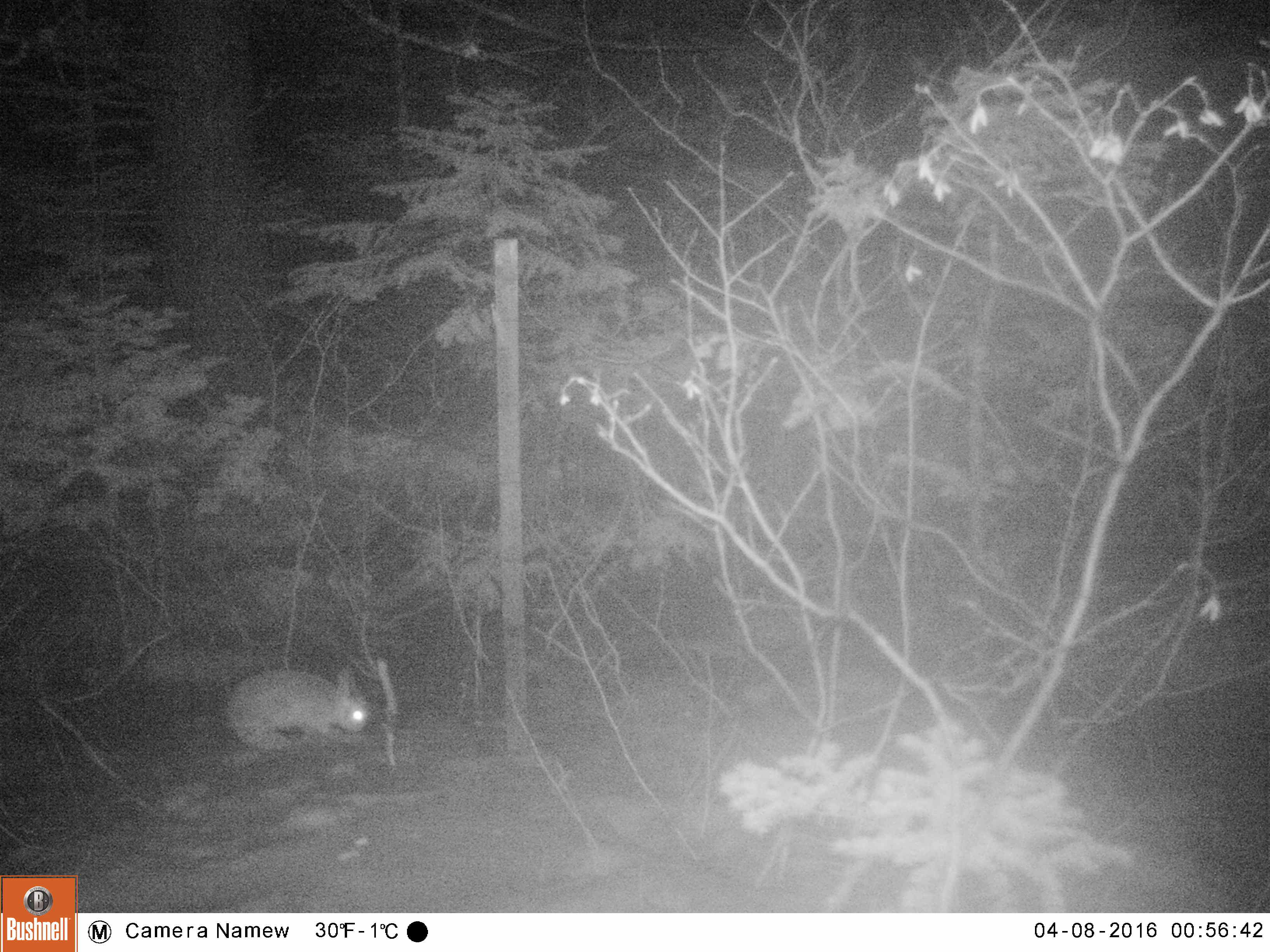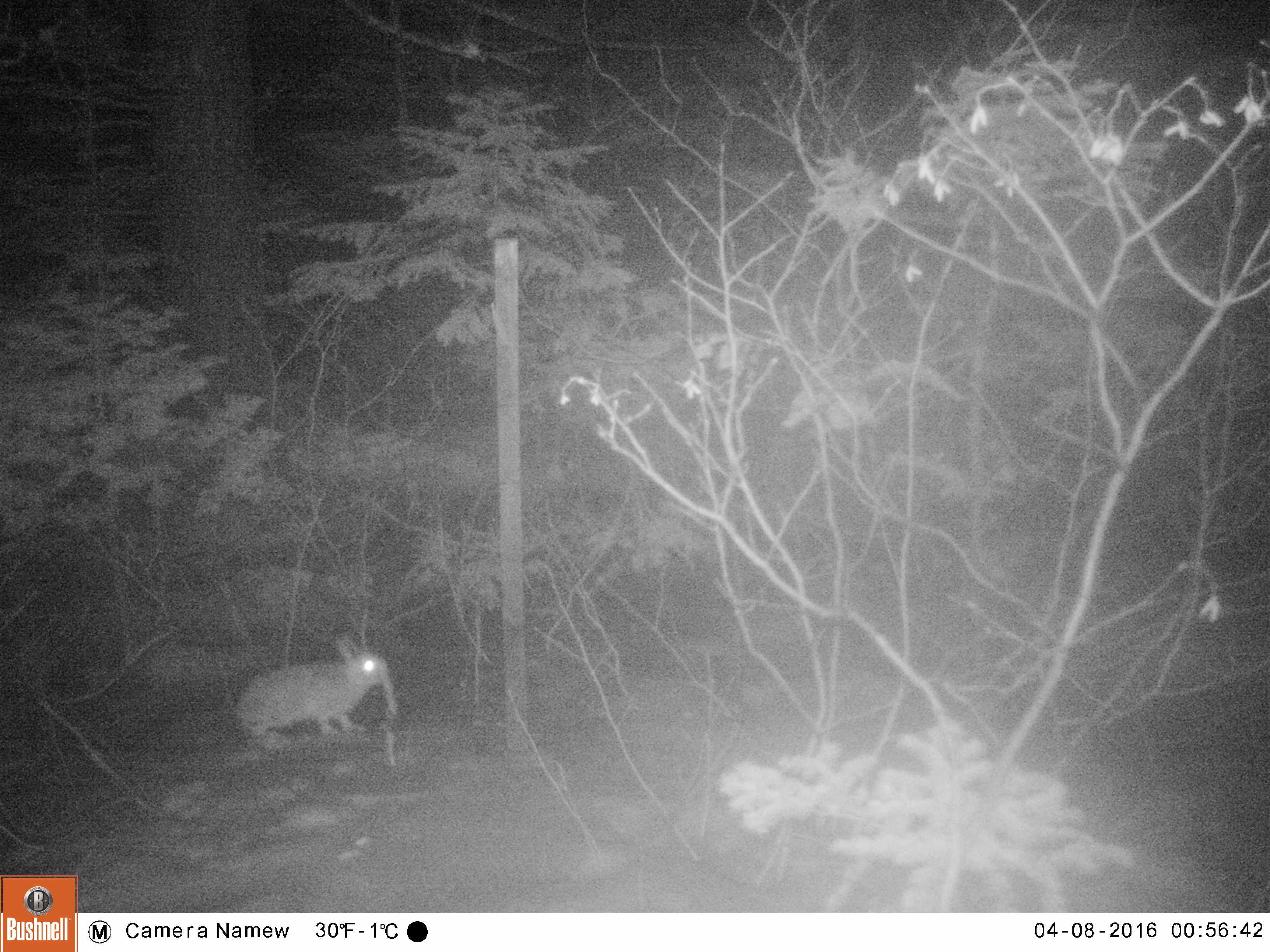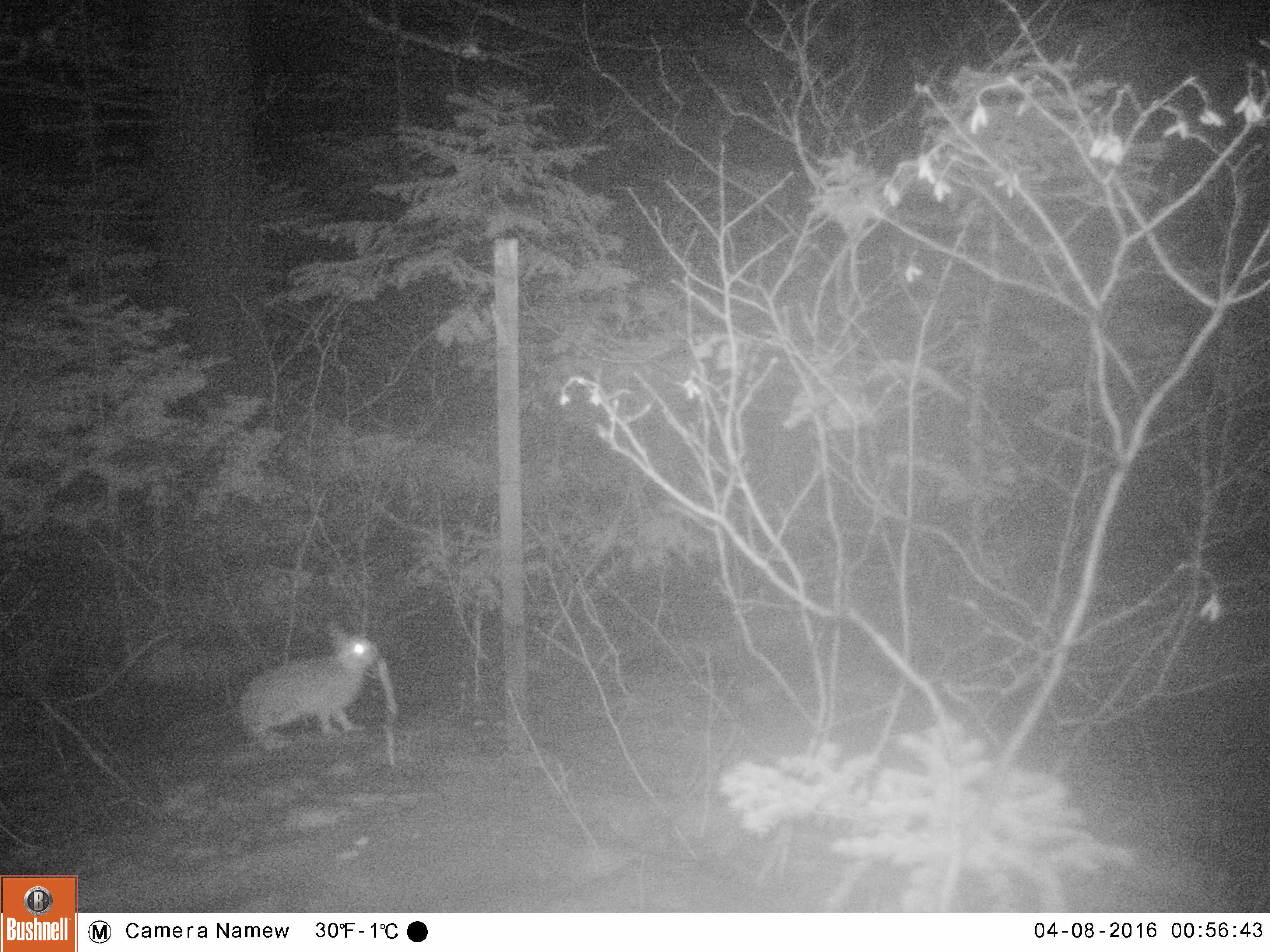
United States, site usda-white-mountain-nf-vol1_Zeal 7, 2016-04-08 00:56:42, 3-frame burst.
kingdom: Animalia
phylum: Chordata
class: Mammalia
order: Lagomorpha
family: Leporidae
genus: Lepus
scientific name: Lepus americanus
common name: snowshoe hare